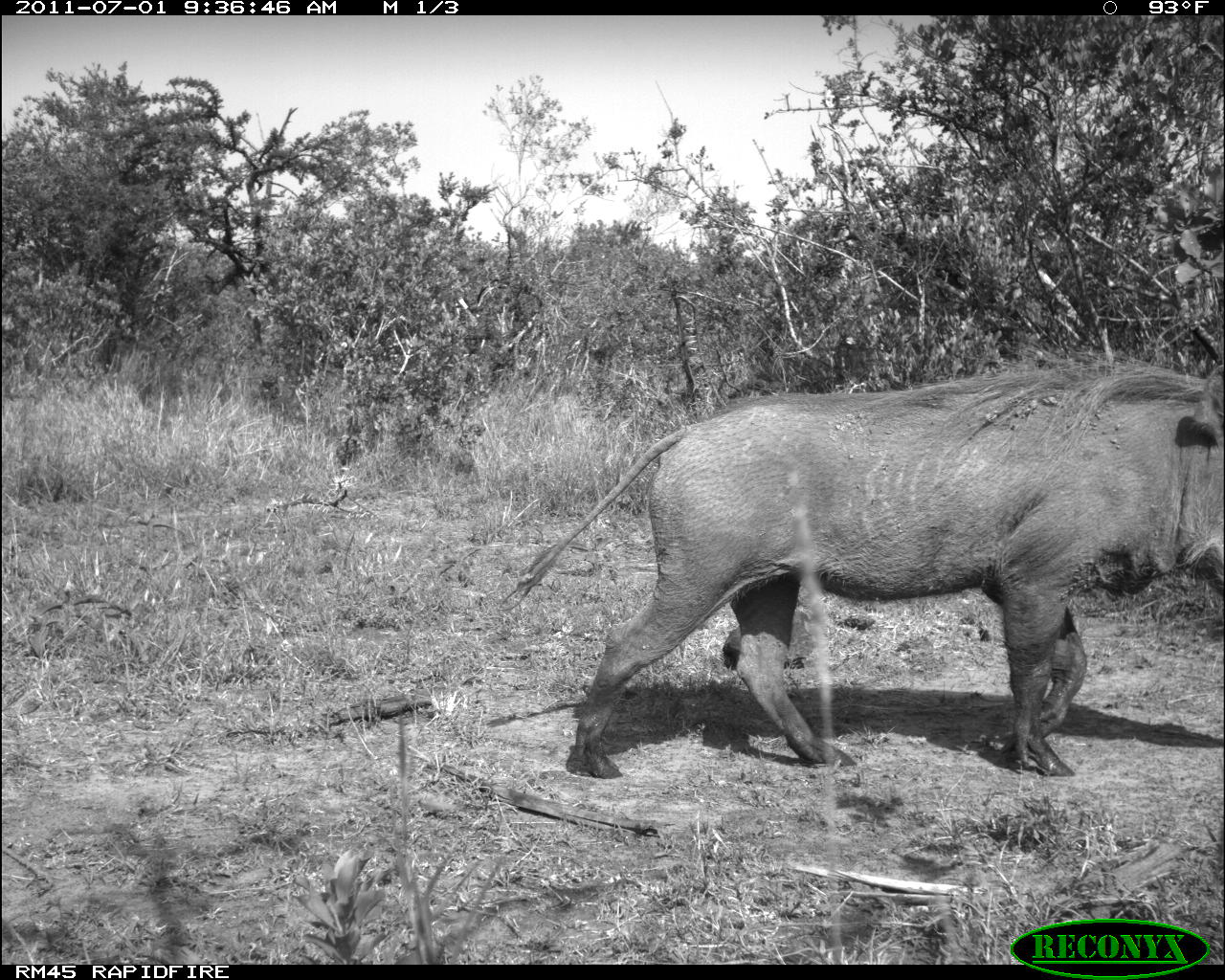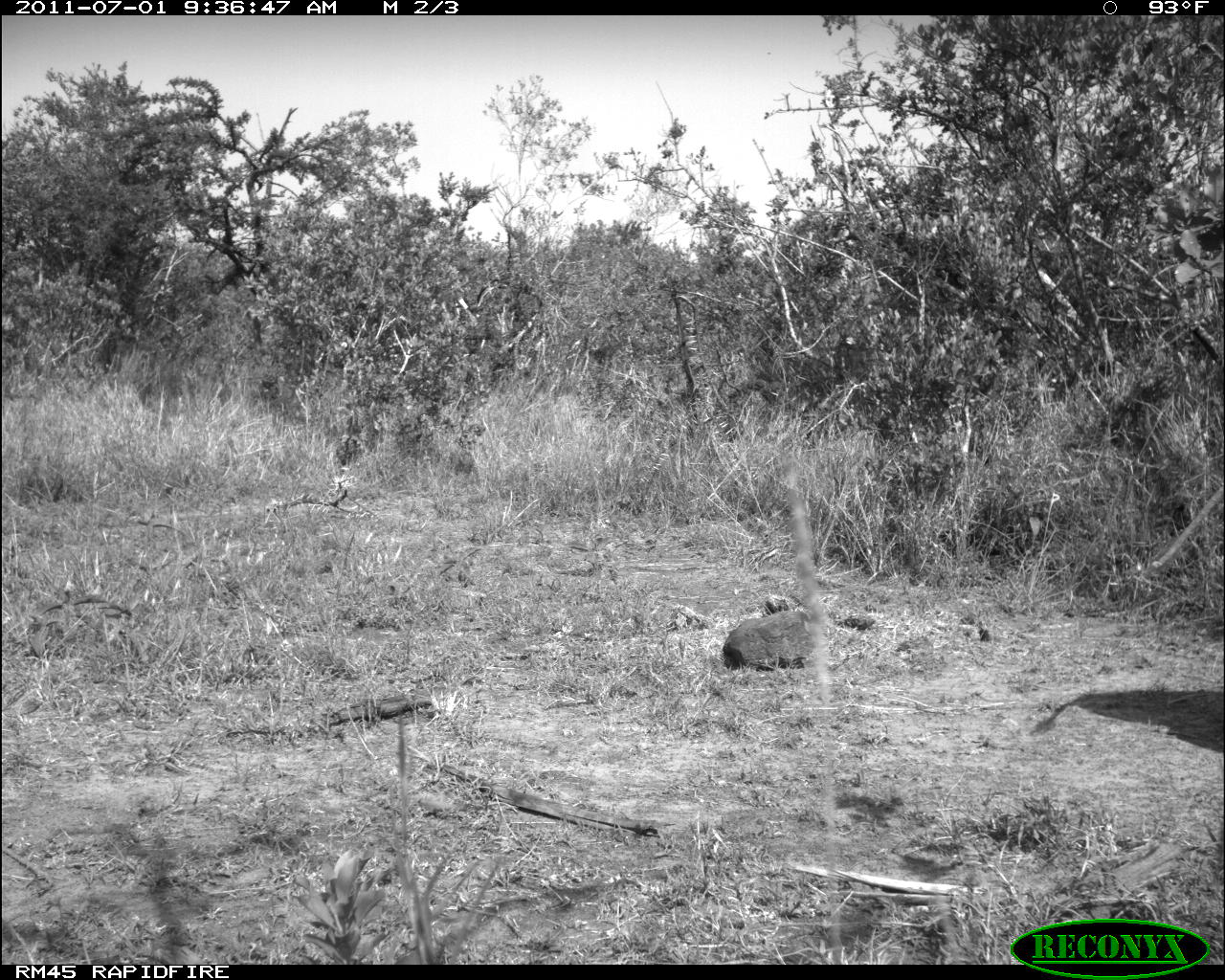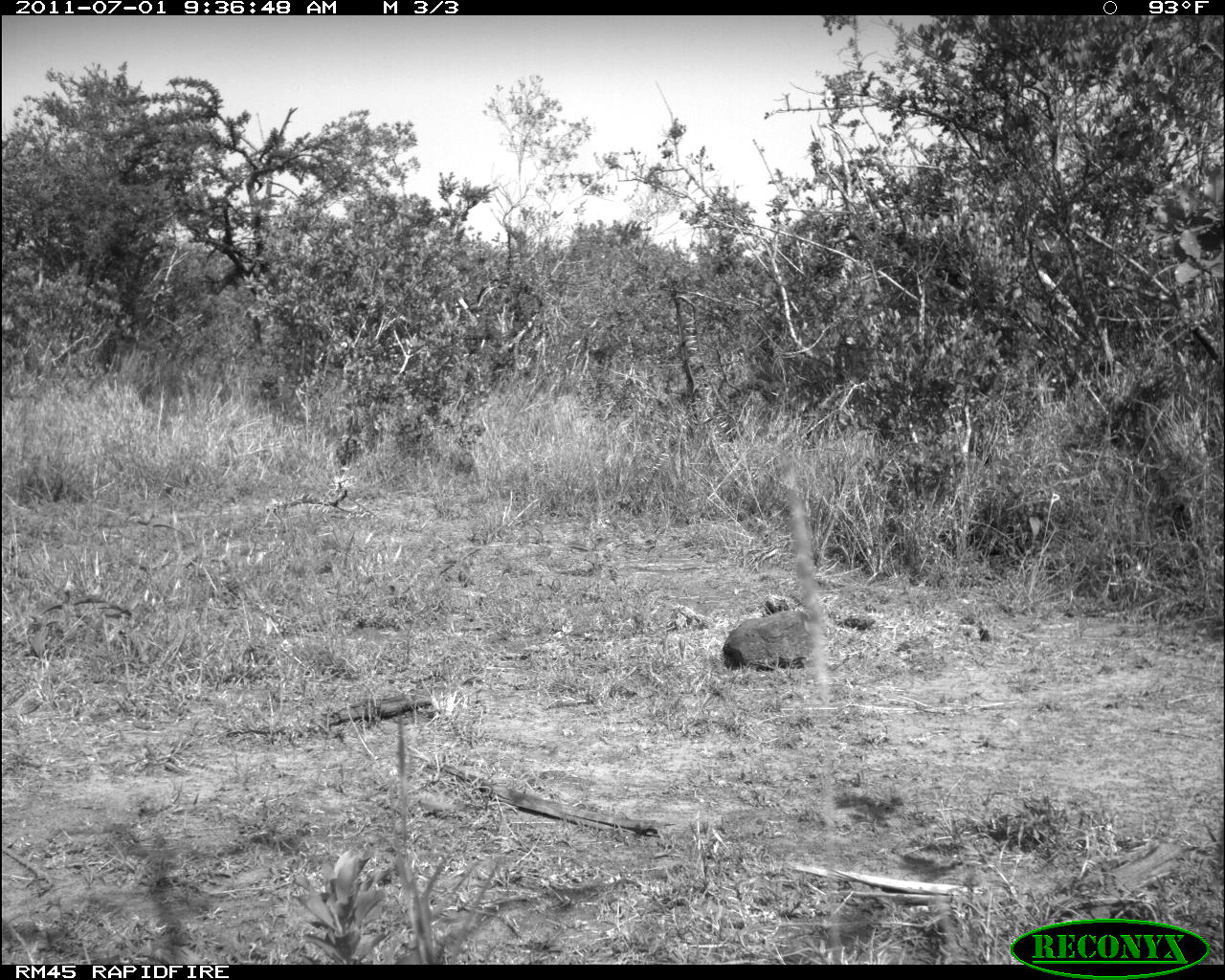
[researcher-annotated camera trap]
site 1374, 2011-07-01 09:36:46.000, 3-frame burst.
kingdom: Animalia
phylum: Chordata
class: Mammalia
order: Artiodactyla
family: Suidae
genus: Phacochoerus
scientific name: Phacochoerus africanus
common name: common warthog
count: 1